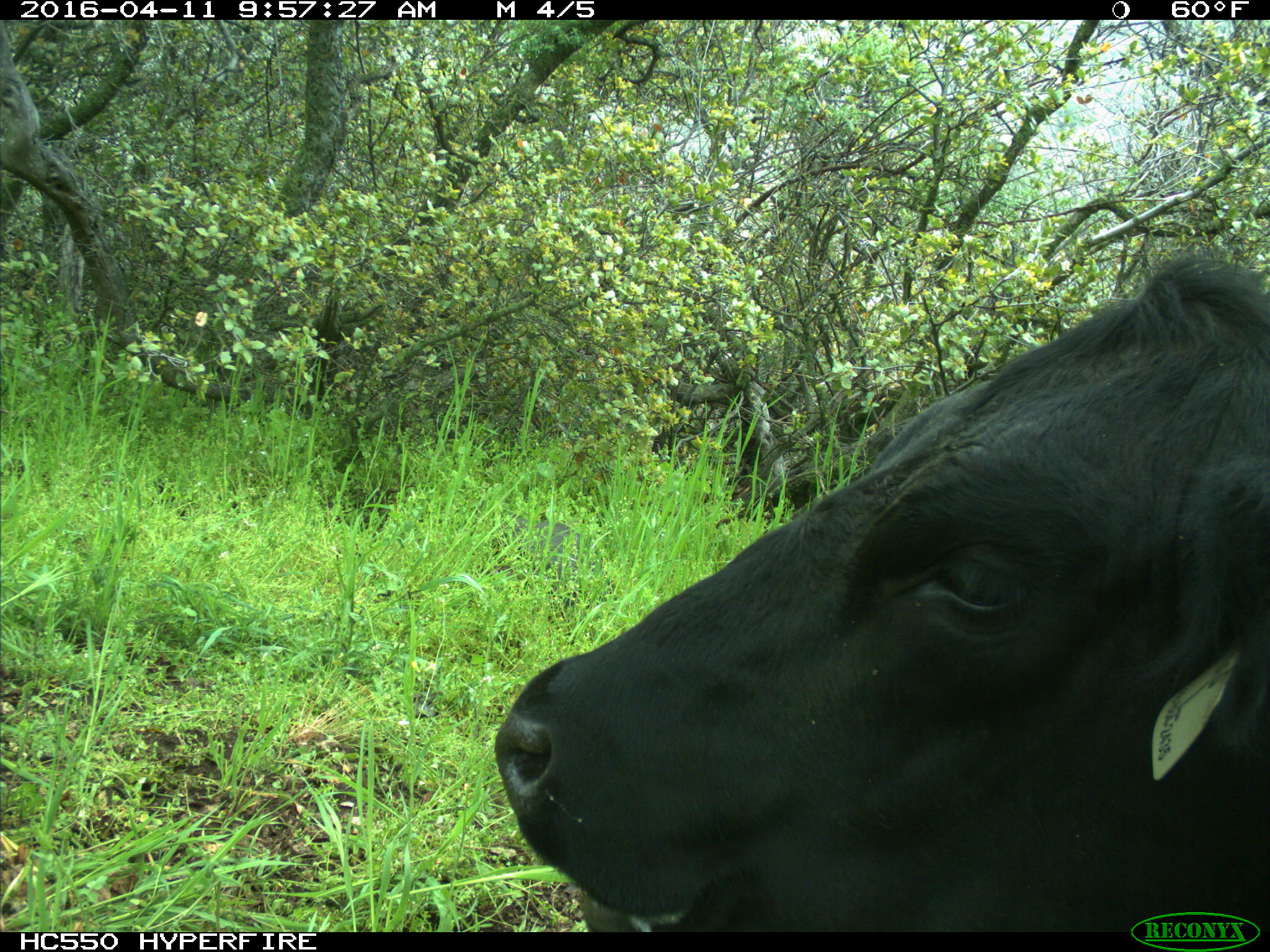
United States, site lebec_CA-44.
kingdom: Animalia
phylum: Chordata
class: Mammalia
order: Artiodactyla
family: Bovidae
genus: Bos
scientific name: Bos taurus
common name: domestic cow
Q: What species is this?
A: Bos taurus (domestic cow).